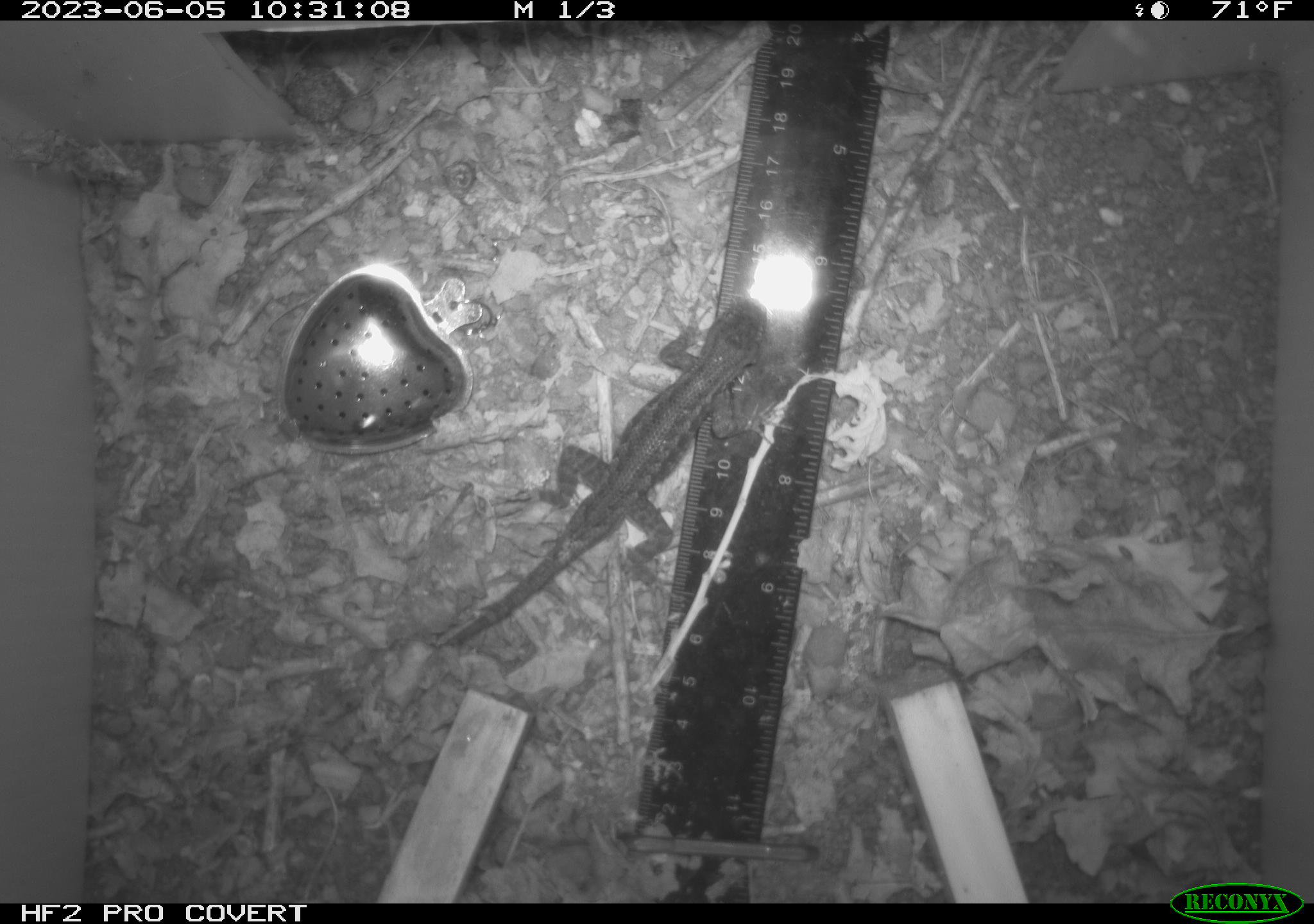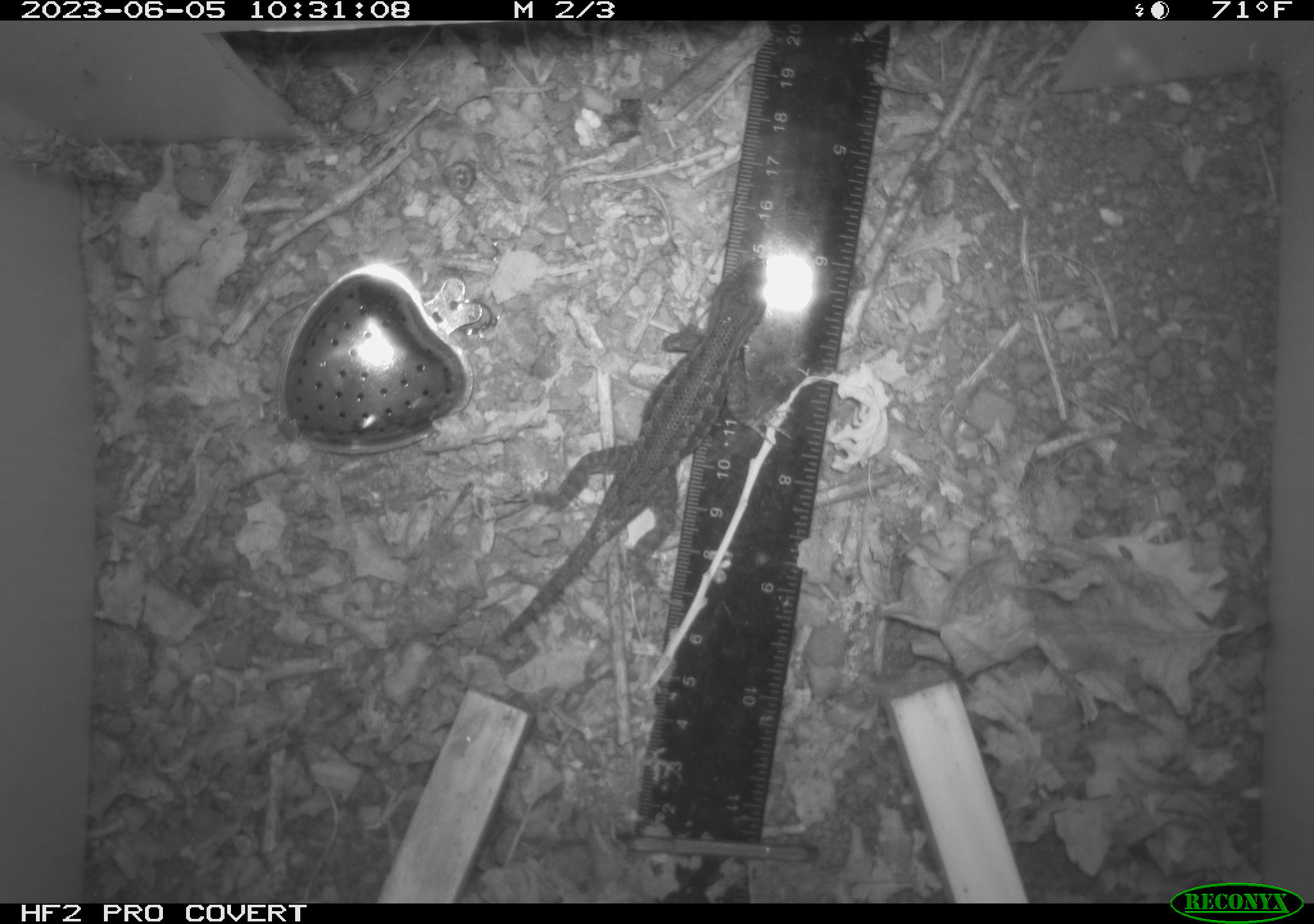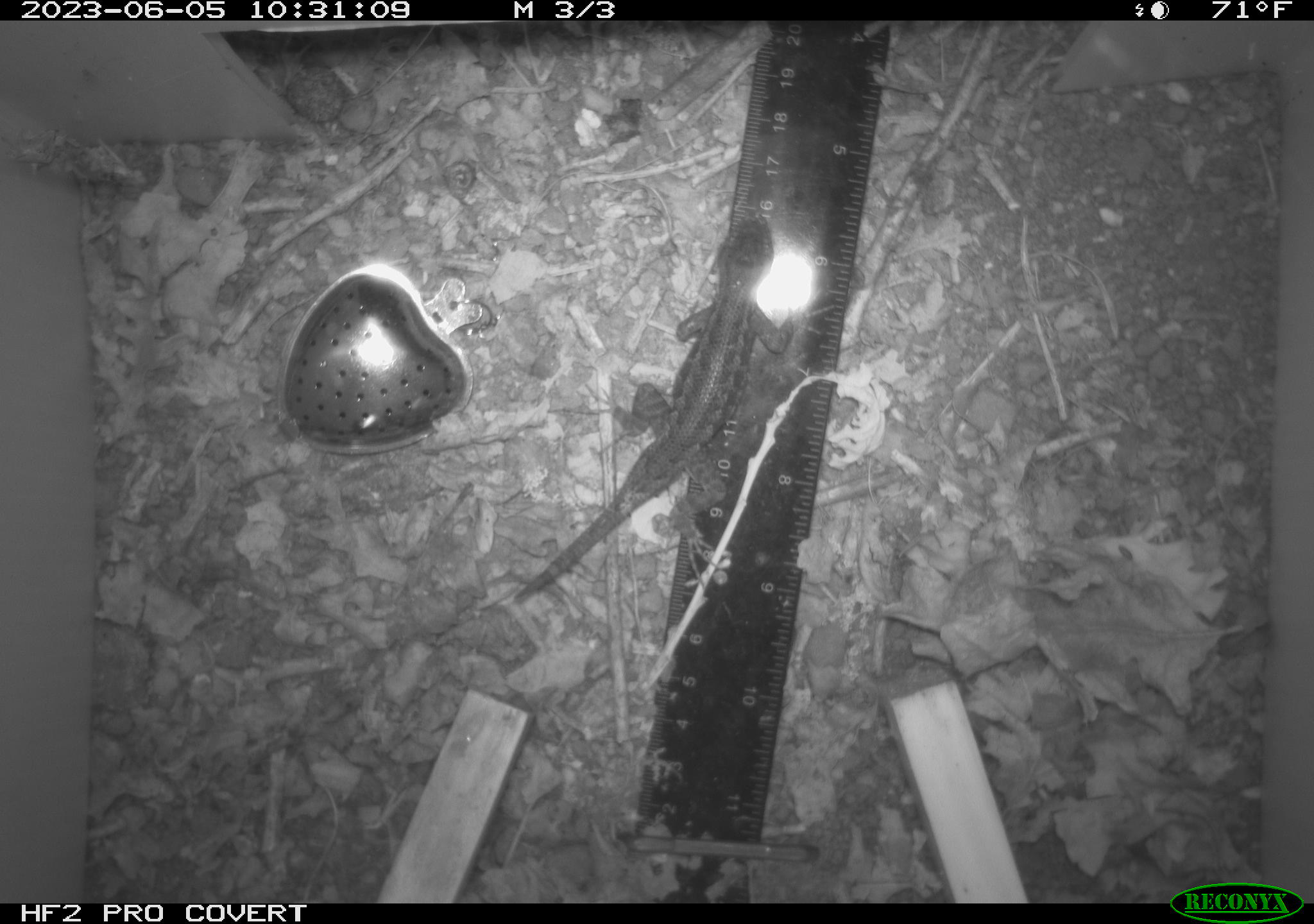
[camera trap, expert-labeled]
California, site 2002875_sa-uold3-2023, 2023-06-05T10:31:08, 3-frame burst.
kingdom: Animalia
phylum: Chordata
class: Reptilia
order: Squamata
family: Phrynosomatidae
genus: Sceloporus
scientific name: Sceloporus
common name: spiny lizards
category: sceloporus species